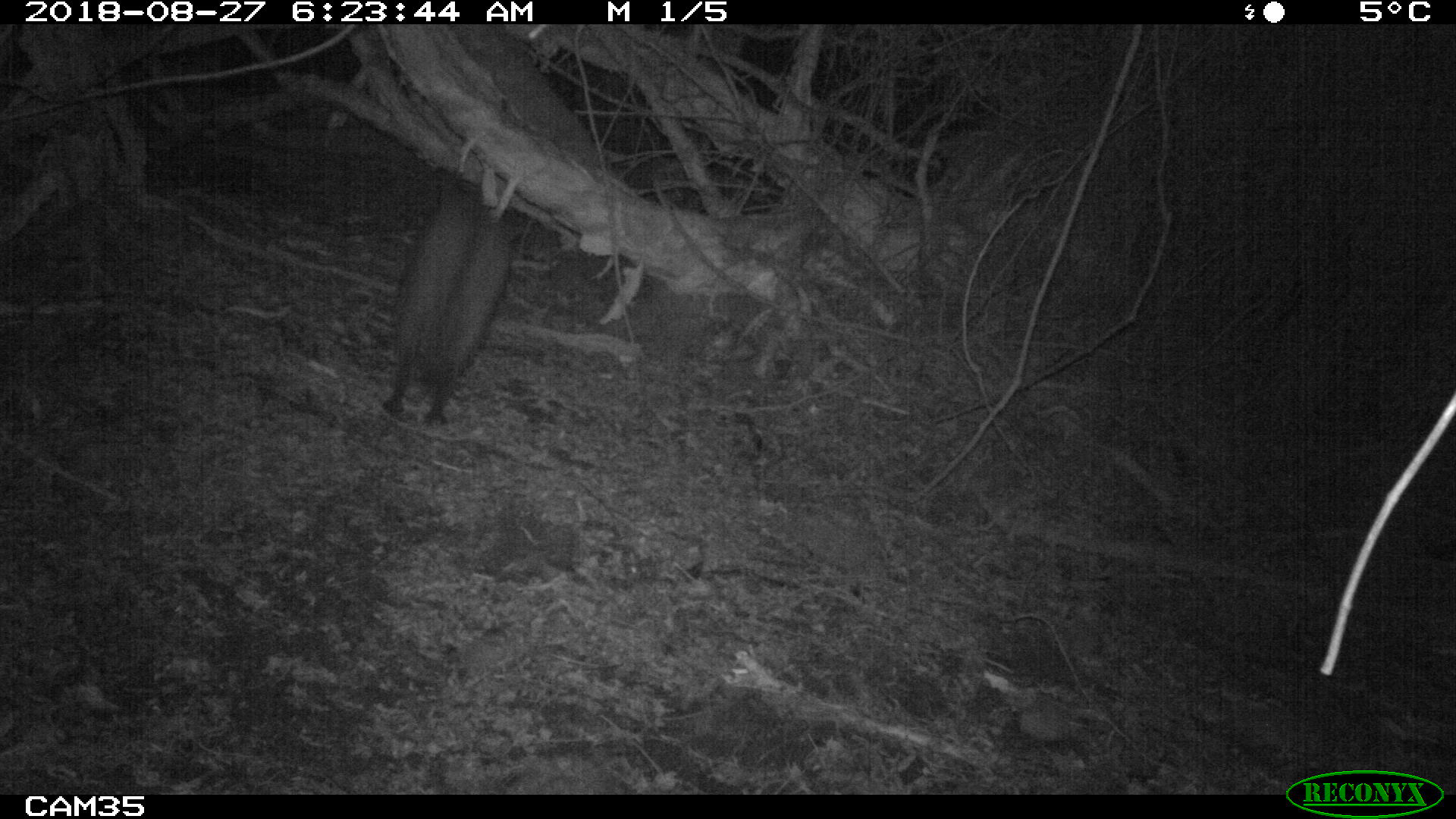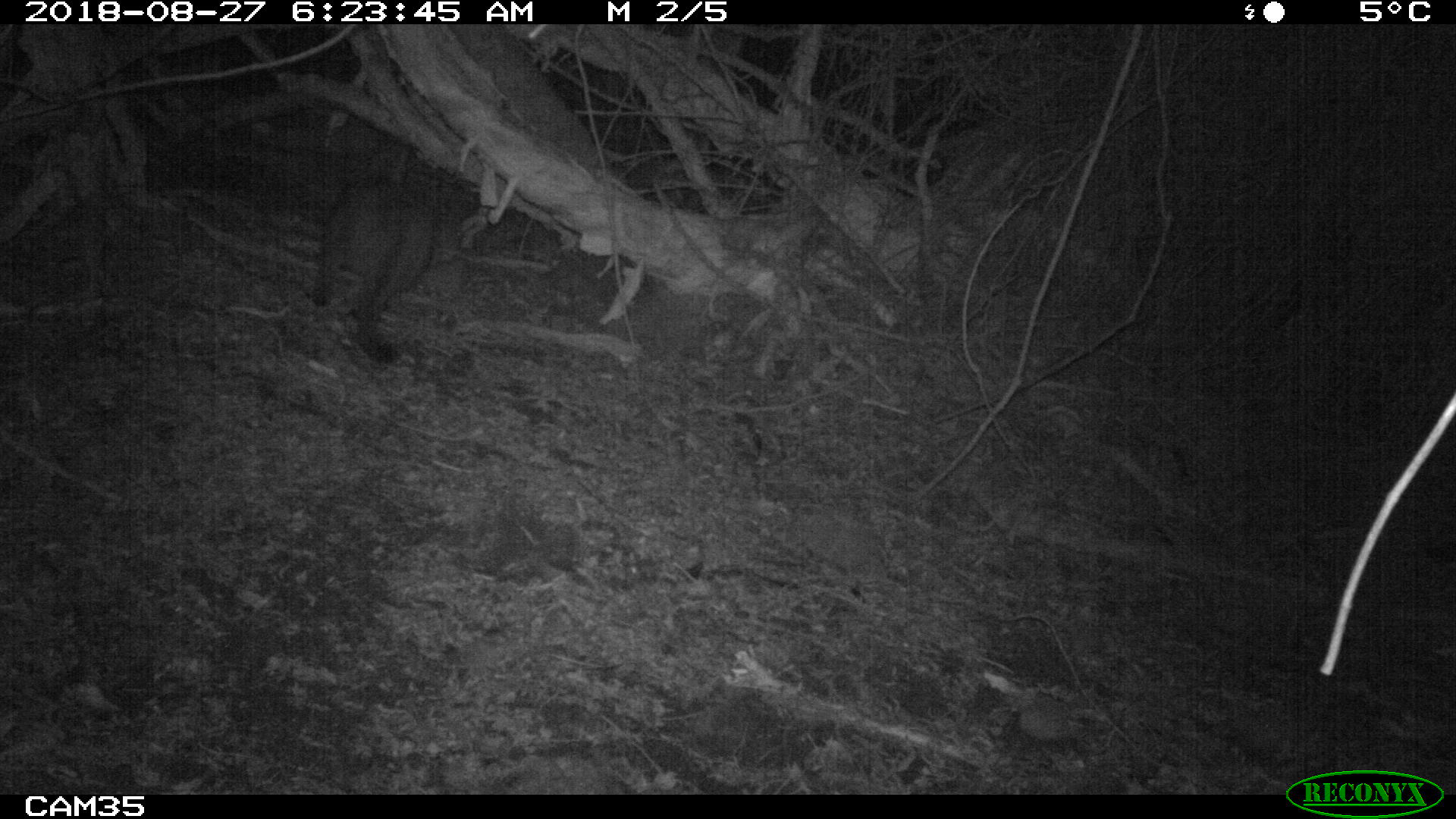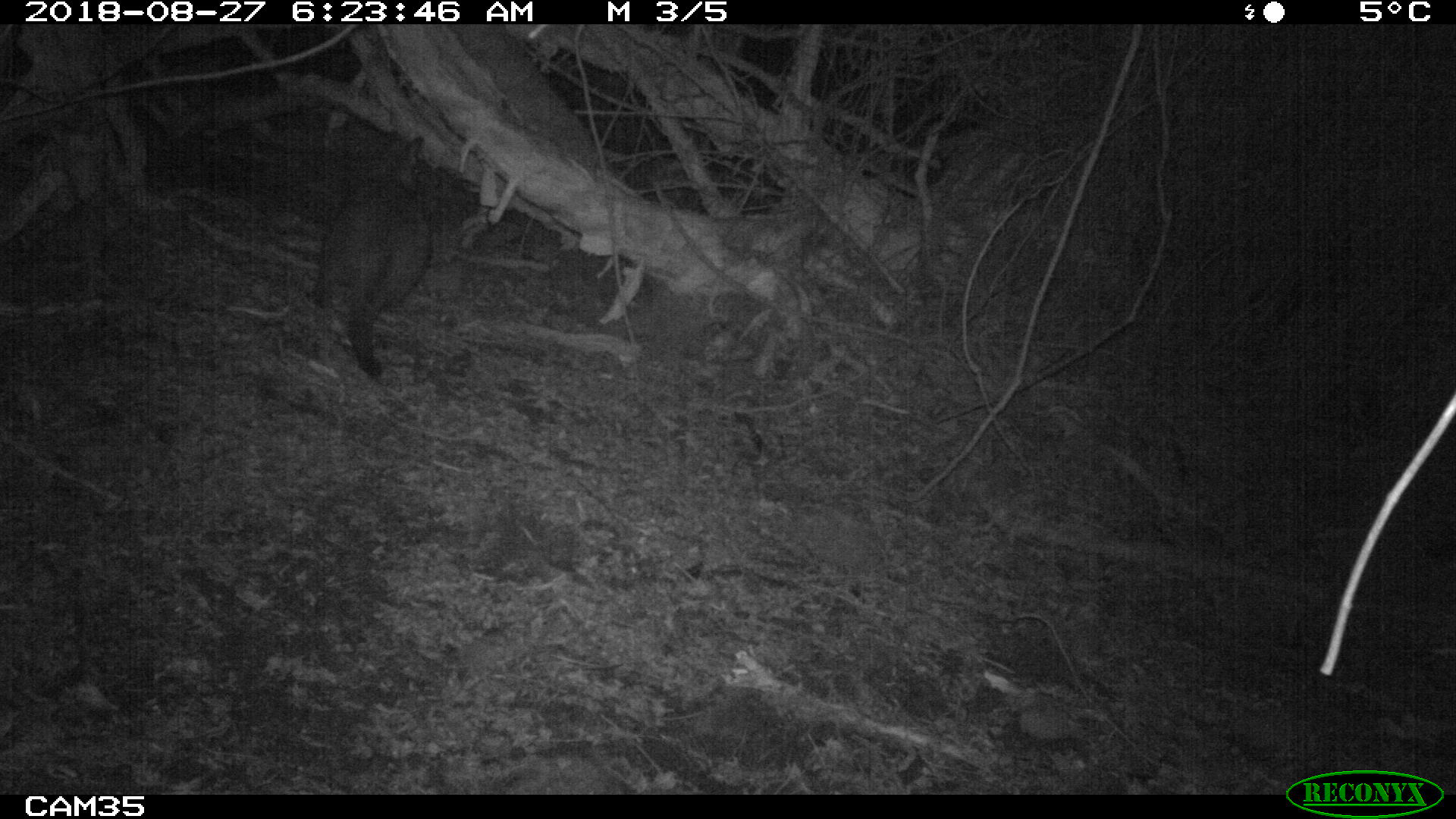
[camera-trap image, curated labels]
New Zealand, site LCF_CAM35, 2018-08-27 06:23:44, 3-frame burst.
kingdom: Animalia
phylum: Chordata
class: Mammalia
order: Diprotodontia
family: Macropodidae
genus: Notamacropus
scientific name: Notamacropus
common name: wallaby